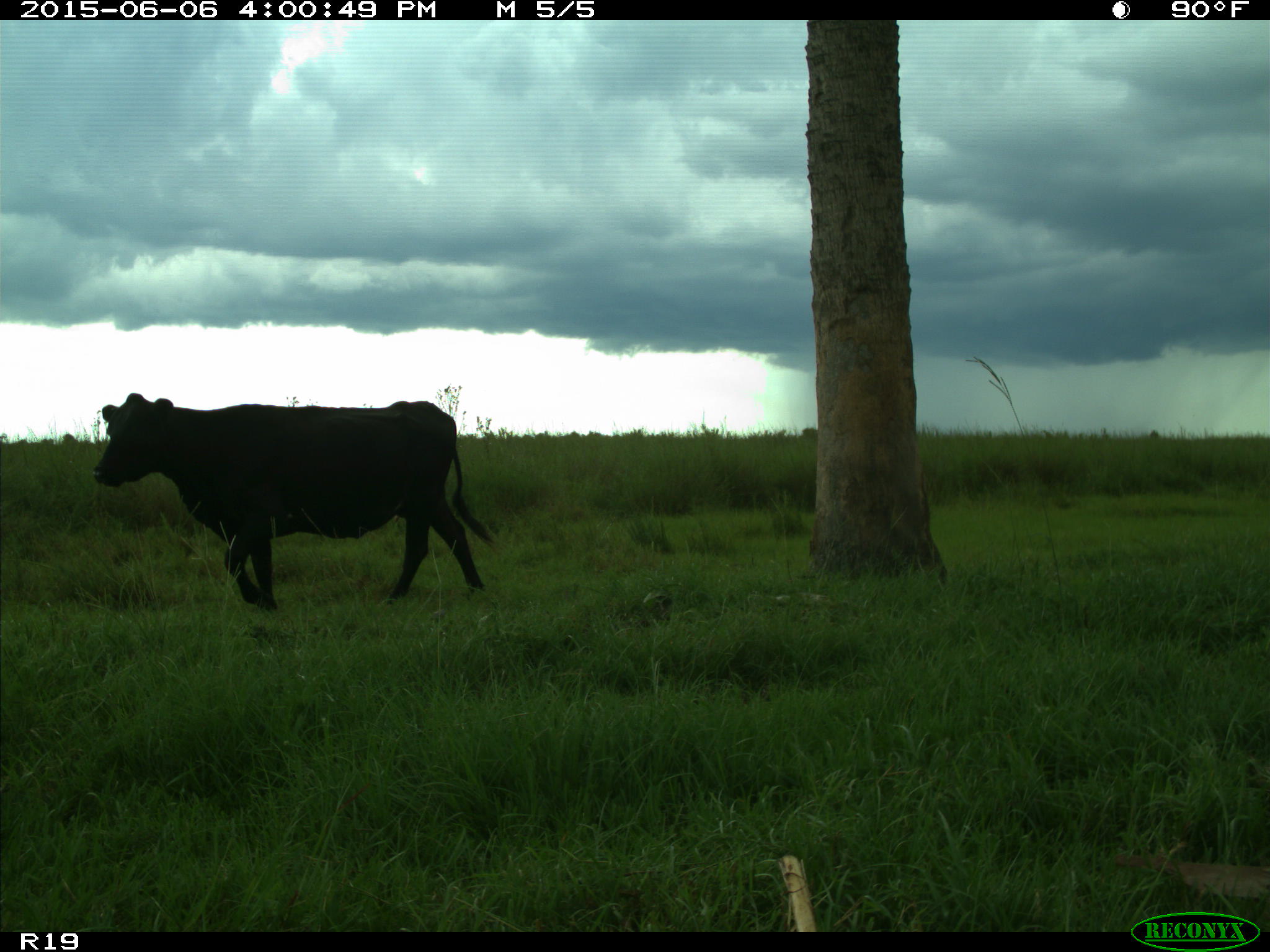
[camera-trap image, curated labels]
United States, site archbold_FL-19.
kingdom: Animalia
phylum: Chordata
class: Mammalia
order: Artiodactyla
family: Bovidae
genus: Bos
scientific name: Bos taurus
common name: domestic cow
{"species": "Bos taurus (domestic cow)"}